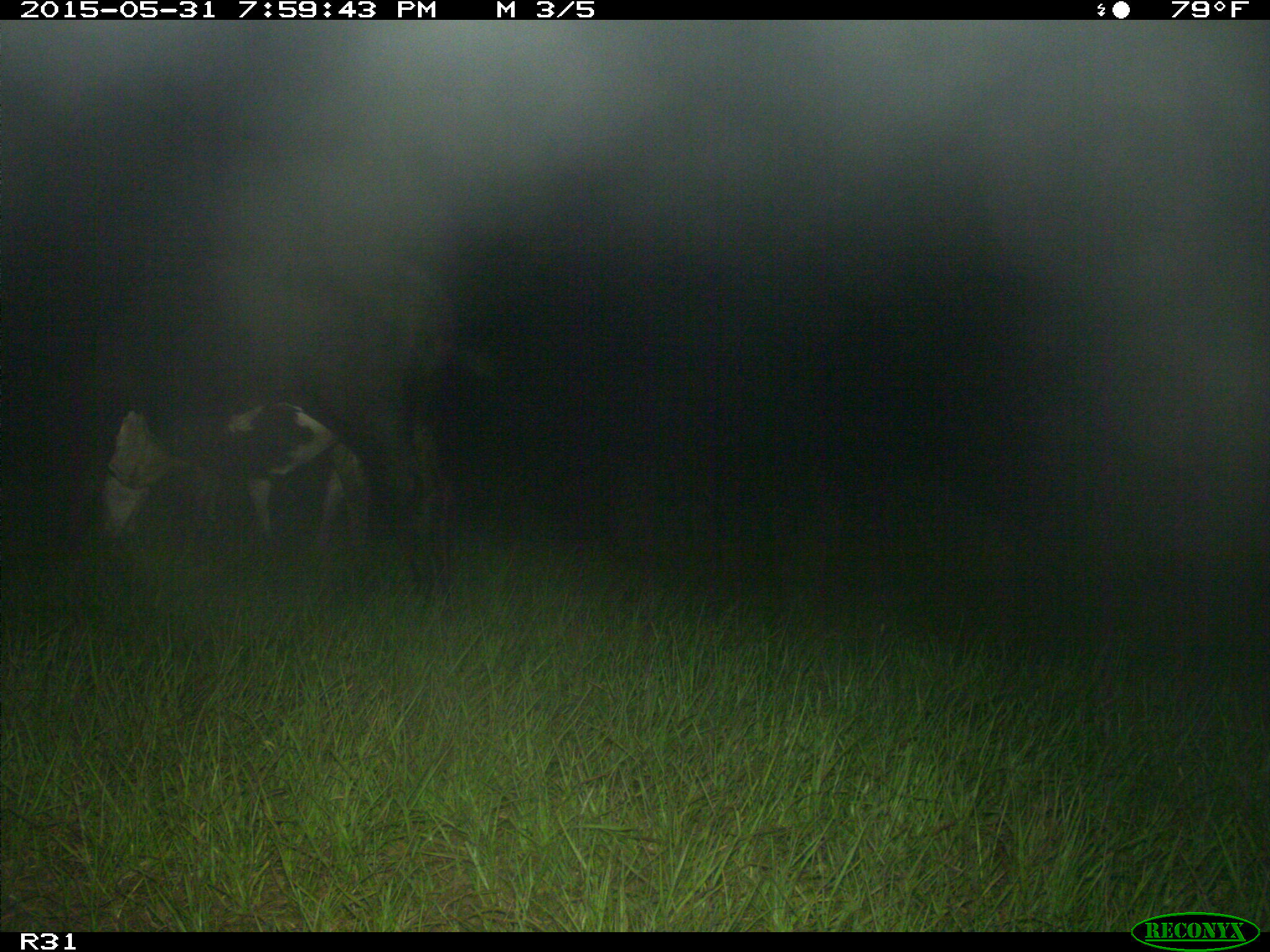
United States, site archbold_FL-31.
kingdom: Animalia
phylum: Chordata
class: Mammalia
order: Artiodactyla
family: Bovidae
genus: Bos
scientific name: Bos taurus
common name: domestic cow